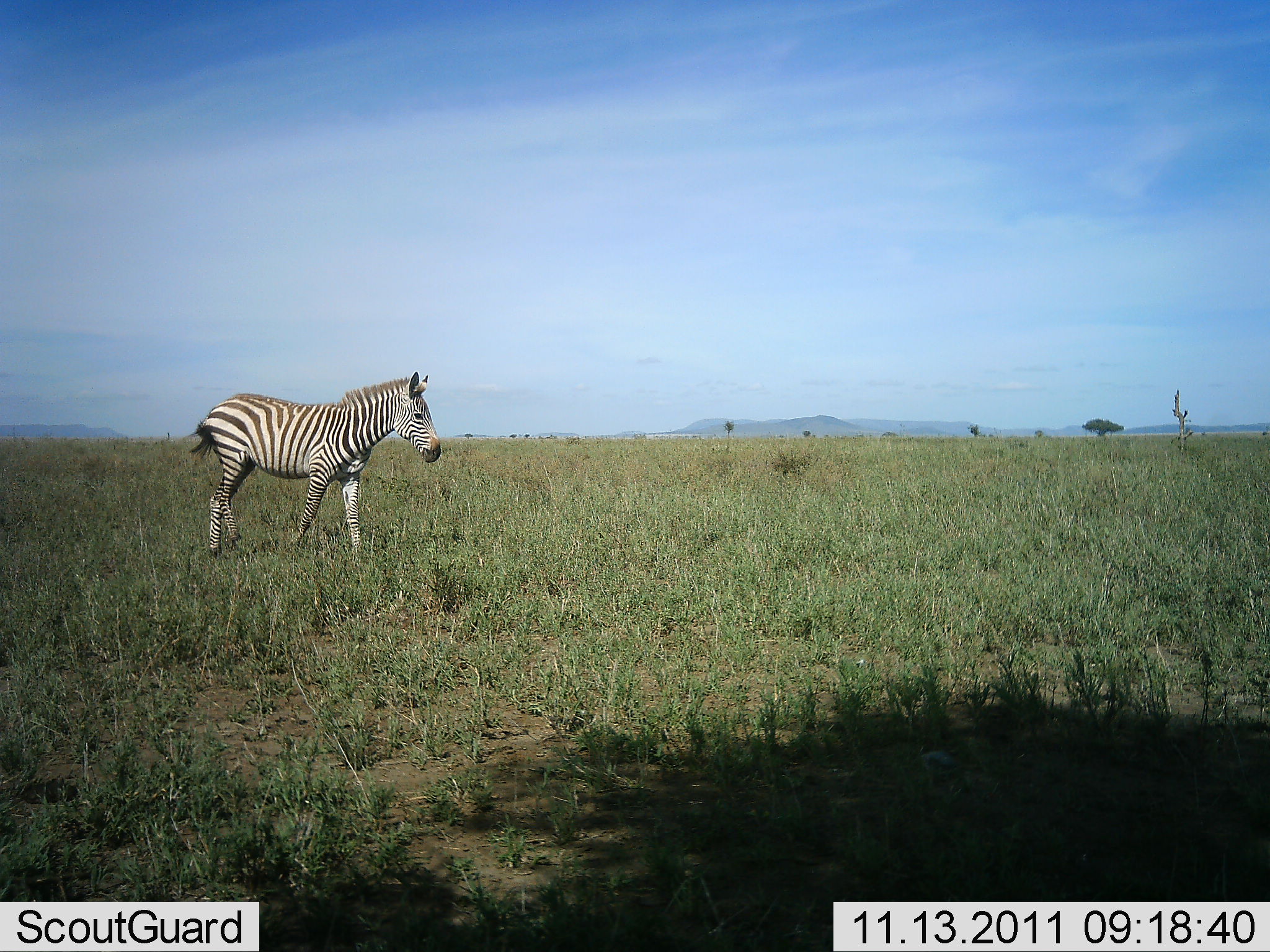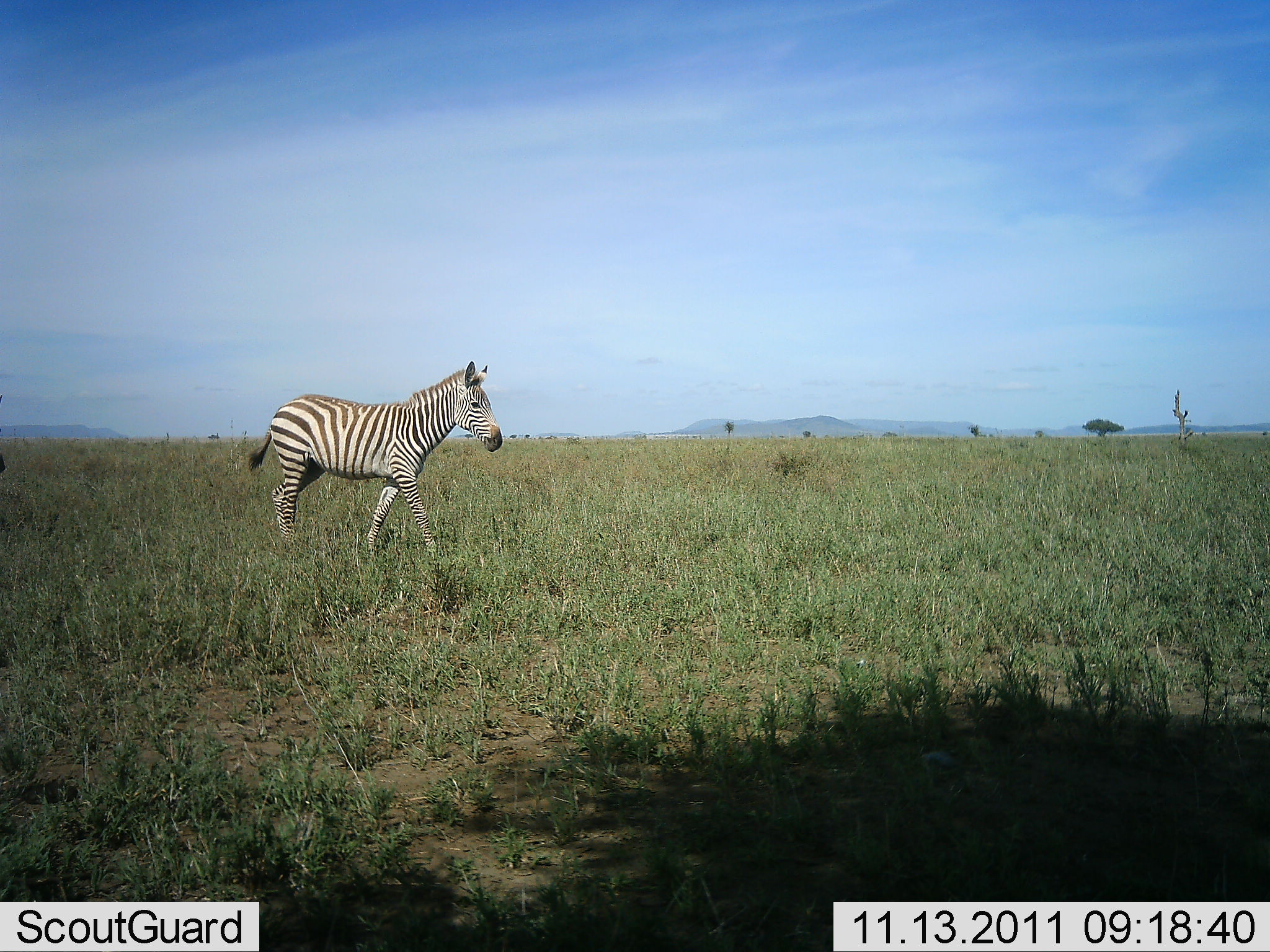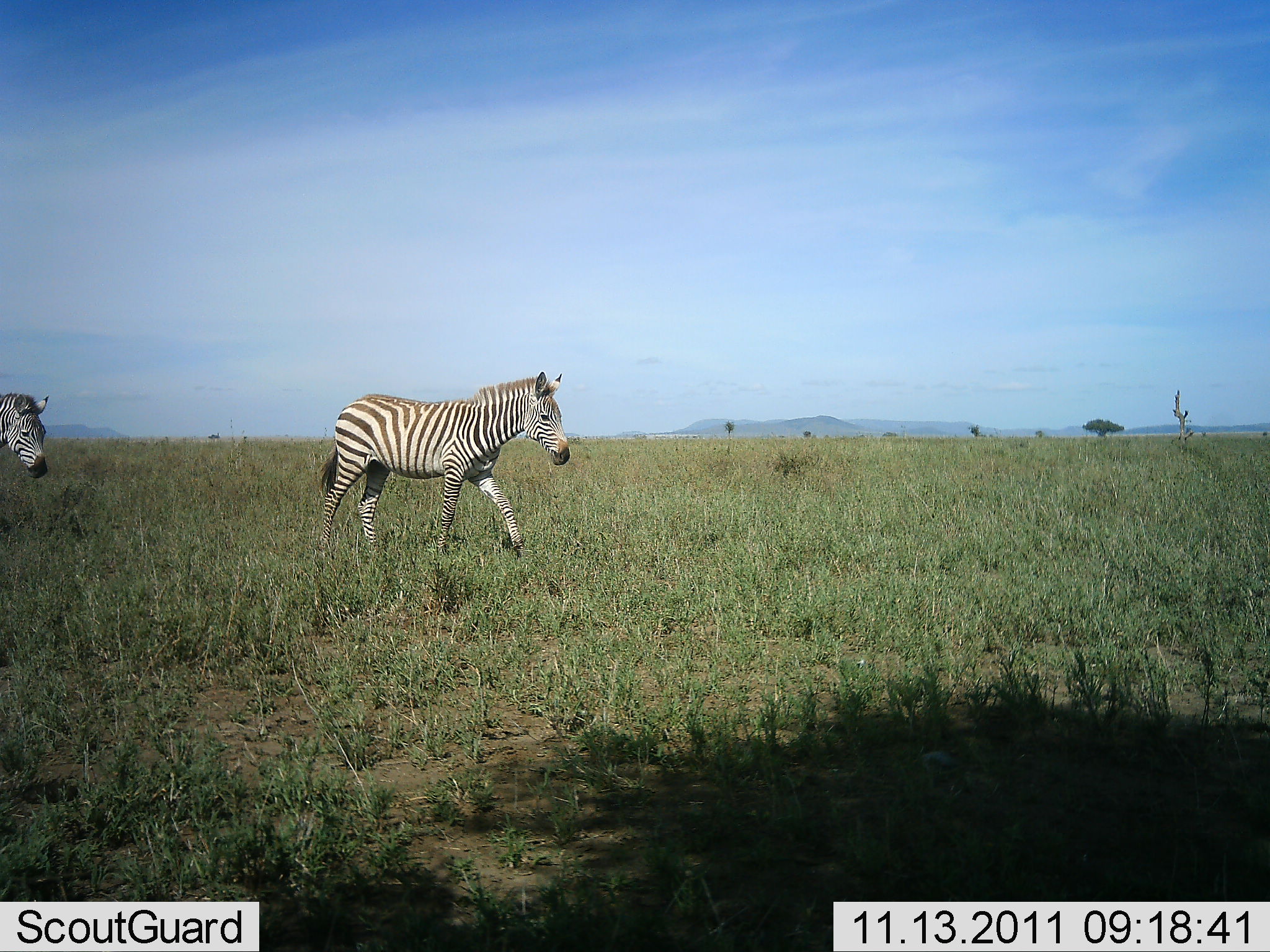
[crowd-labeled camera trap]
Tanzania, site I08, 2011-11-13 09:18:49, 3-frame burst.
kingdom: Animalia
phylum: Chordata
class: Mammalia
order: Perissodactyla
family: Equidae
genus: Equus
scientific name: Equus quagga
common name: plains zebra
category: zebra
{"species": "zebra (plains zebra) (Equus quagga)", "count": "2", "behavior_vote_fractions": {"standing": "0%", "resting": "0%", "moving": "100%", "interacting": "0%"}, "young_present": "0%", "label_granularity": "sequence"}